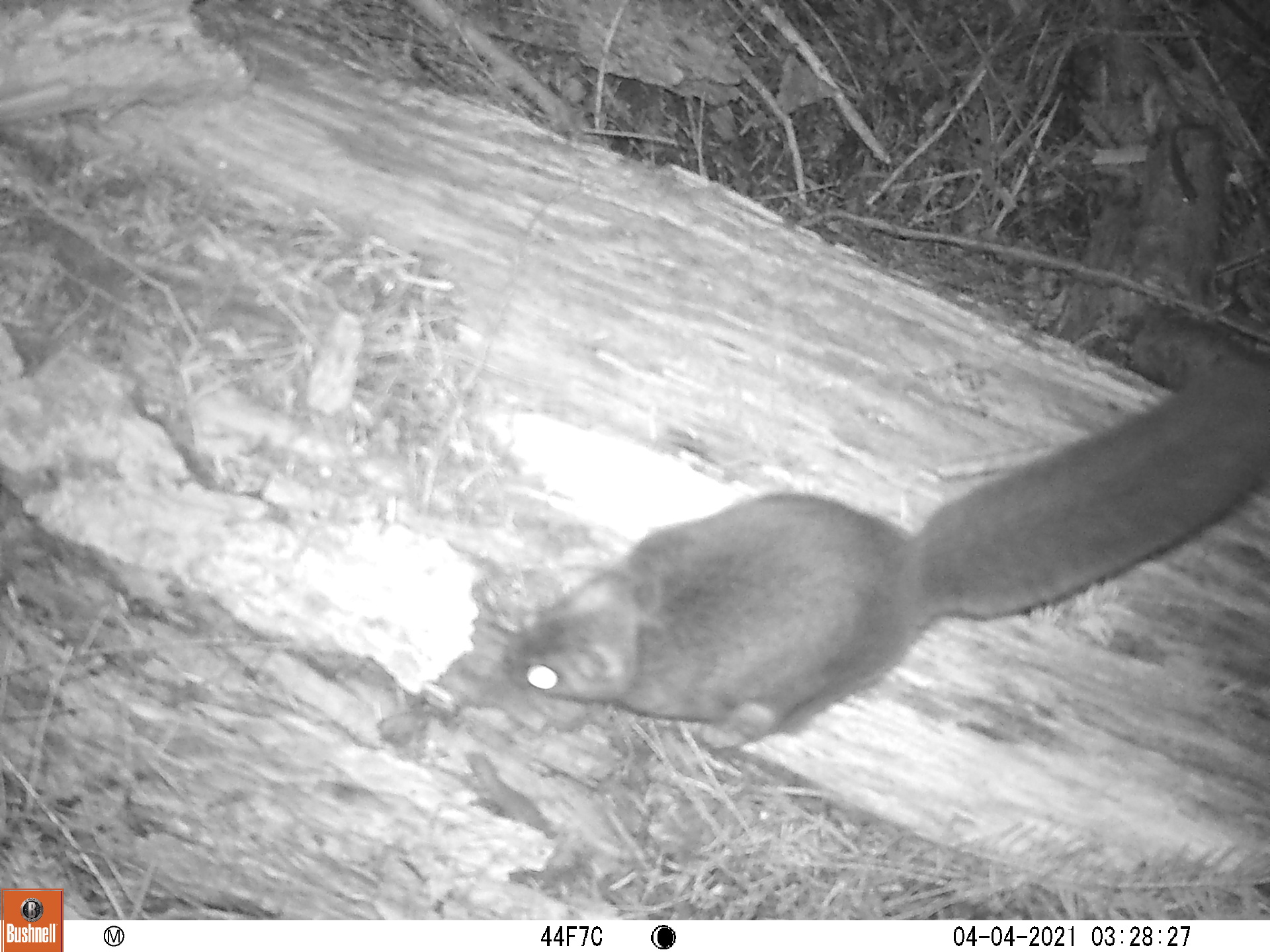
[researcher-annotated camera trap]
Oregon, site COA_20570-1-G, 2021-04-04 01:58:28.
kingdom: Animalia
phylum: Chordata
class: Mammalia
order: Rodentia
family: Sciuridae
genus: Glaucomys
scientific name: Glaucomys oregonensis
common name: humboldt's flying squirrel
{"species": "humboldt's flying squirrel (Glaucomys oregonensis)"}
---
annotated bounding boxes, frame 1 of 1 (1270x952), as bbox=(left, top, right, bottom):
humboldt's flying squirrel: bbox=(489, 356, 1268, 755)